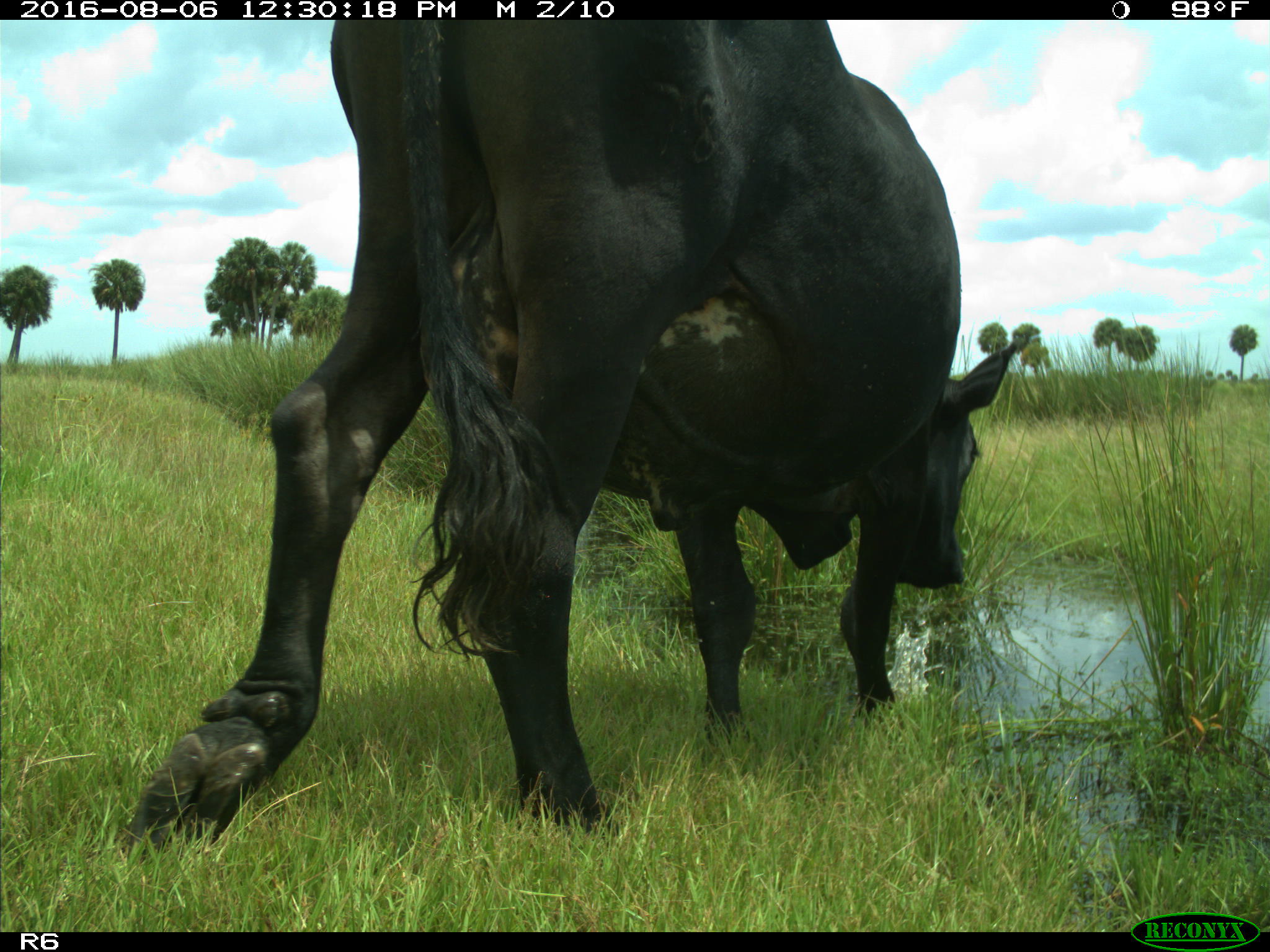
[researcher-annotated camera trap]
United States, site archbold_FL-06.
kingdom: Animalia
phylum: Chordata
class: Mammalia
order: Artiodactyla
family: Bovidae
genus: Bos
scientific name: Bos taurus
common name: domestic cow